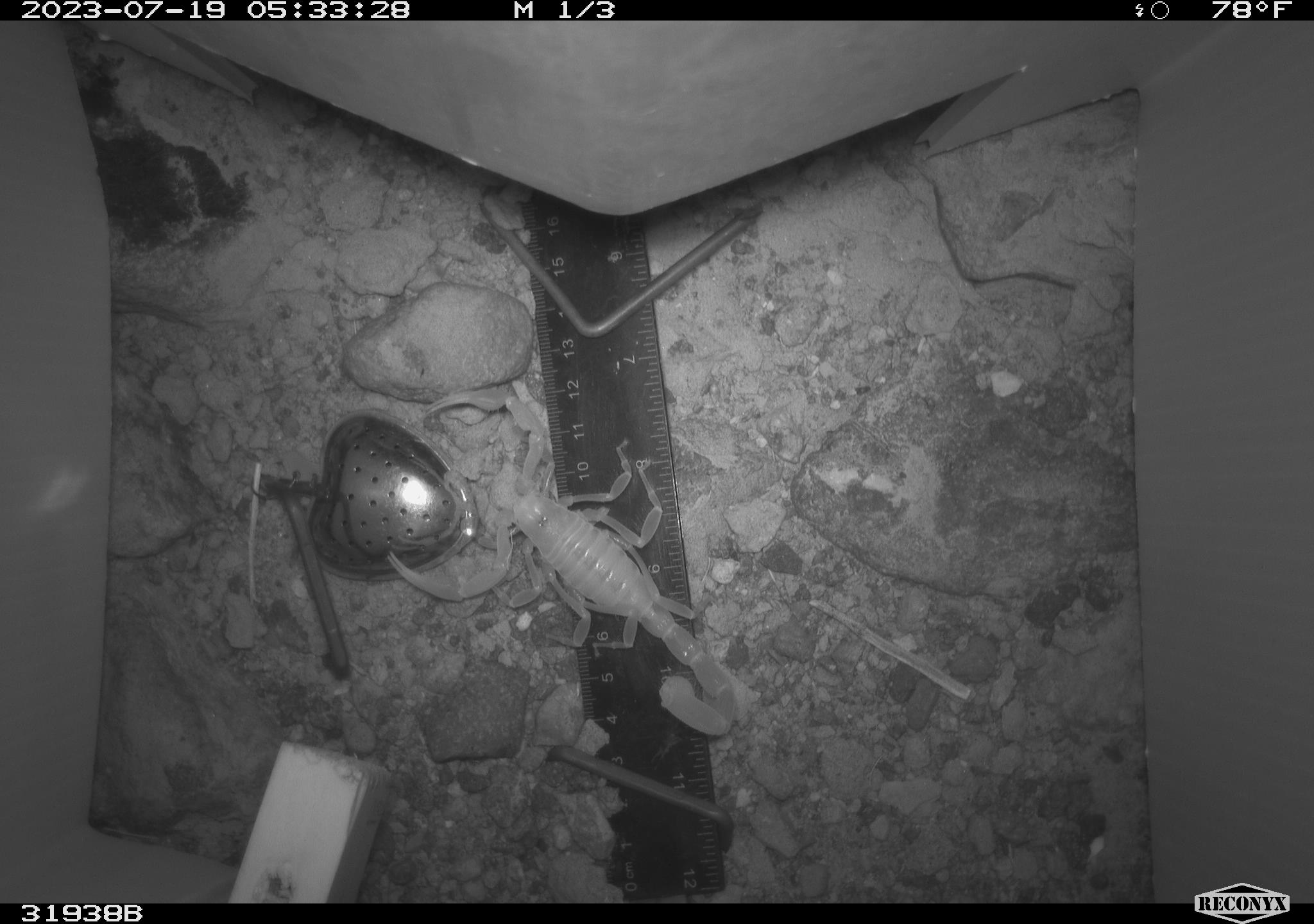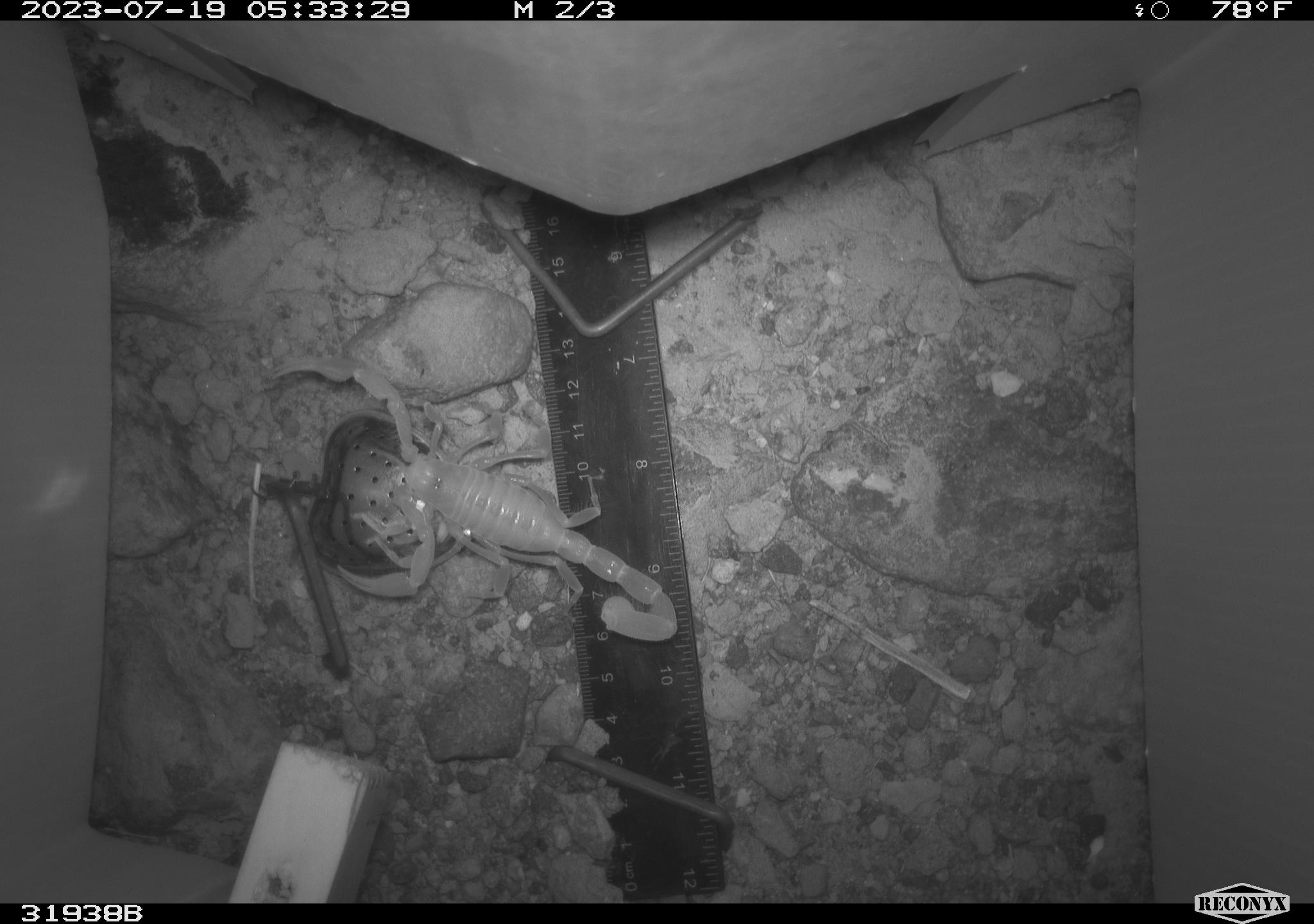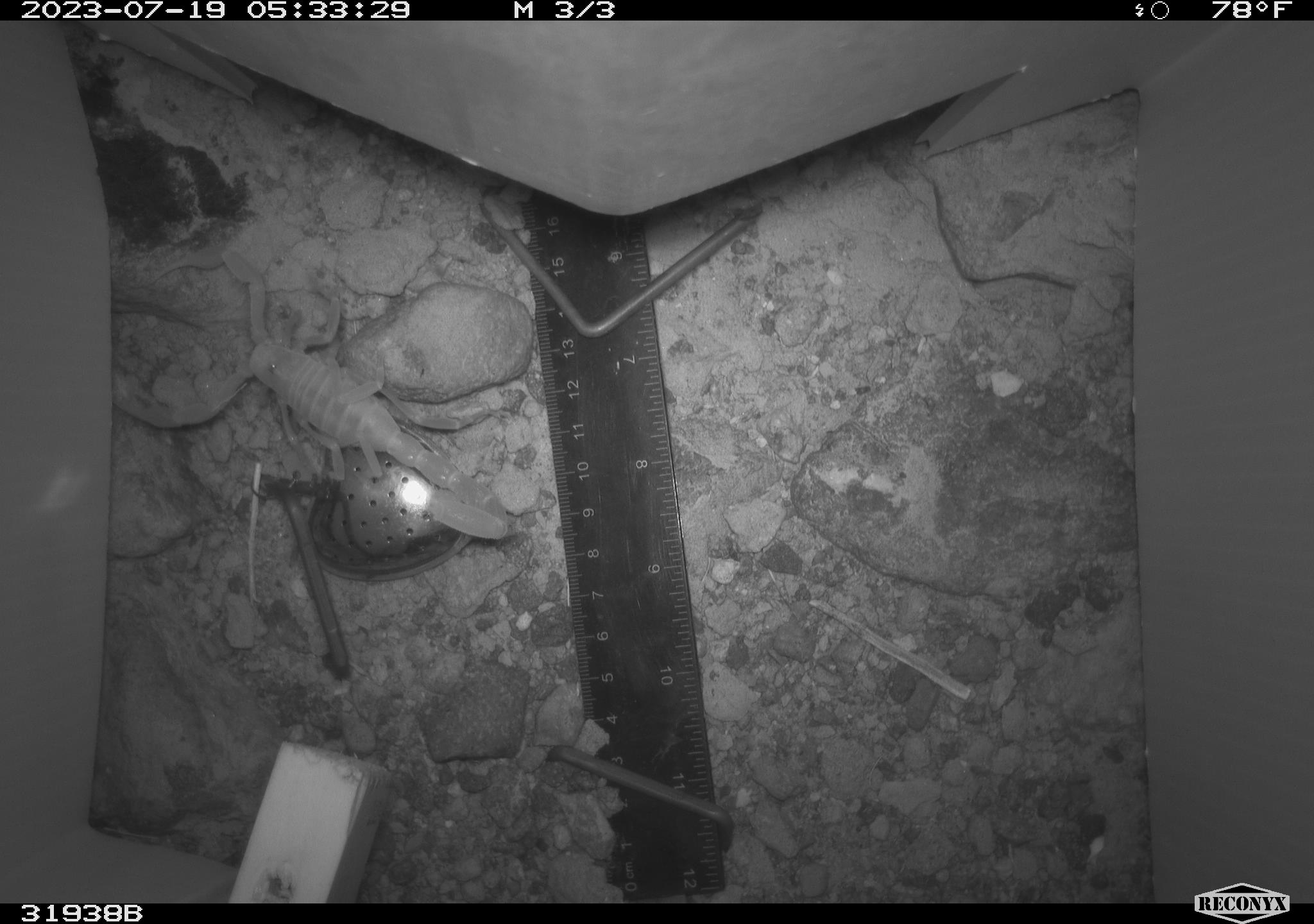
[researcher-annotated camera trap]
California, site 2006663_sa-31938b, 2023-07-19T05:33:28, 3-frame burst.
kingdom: Animalia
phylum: Chordata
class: Reptilia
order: Squamata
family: Teiidae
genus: Aspidoscelis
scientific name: Aspidoscelis tigris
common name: western whiptail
Western whiptail (Aspidoscelis tigris).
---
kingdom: Animalia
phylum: Arthropoda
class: Arachnida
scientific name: Arachnida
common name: arachnids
Arachnids (Arachnida).